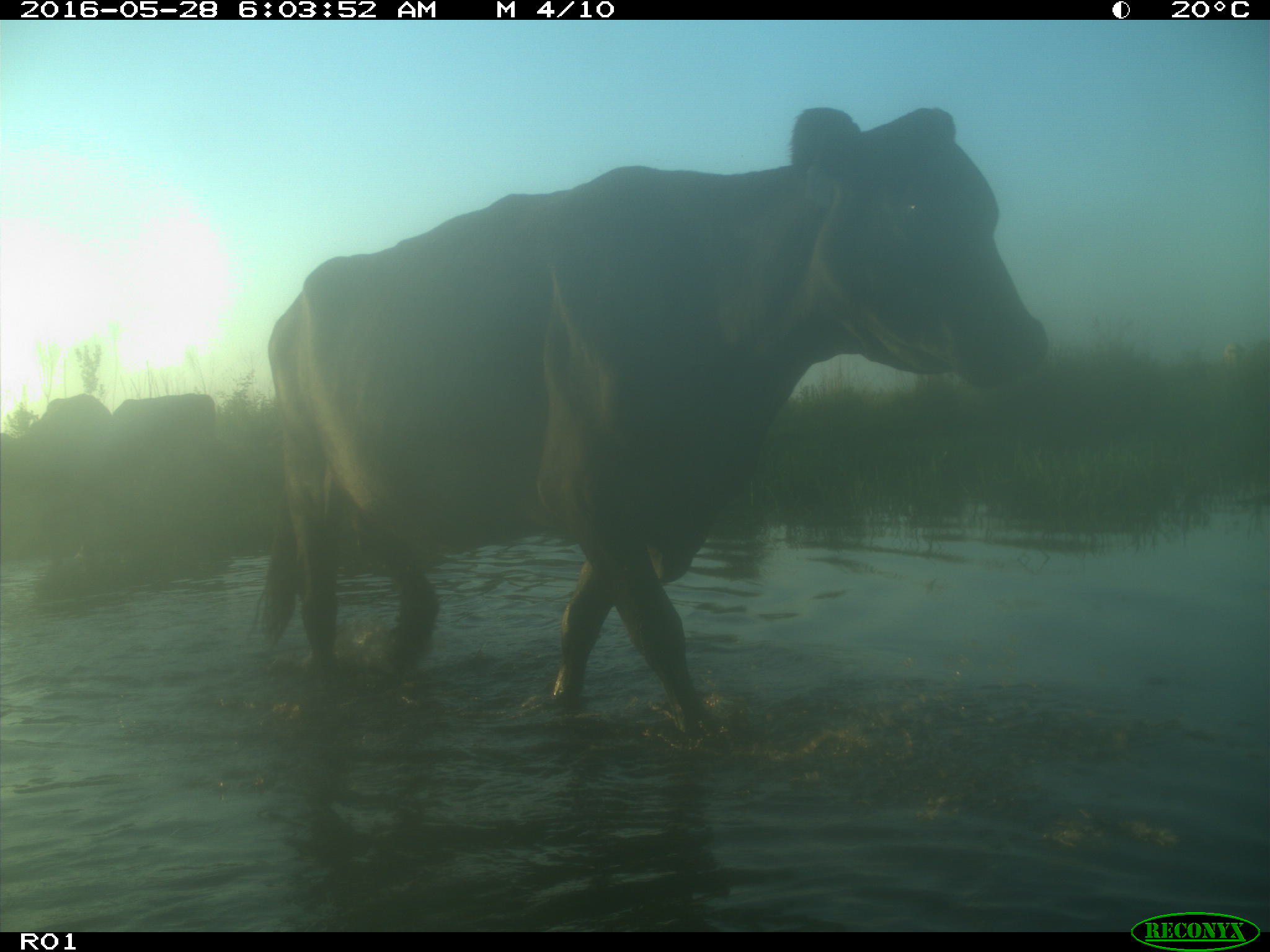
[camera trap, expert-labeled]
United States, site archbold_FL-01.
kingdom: Animalia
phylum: Chordata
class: Mammalia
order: Artiodactyla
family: Bovidae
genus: Bos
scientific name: Bos taurus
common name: domestic cow